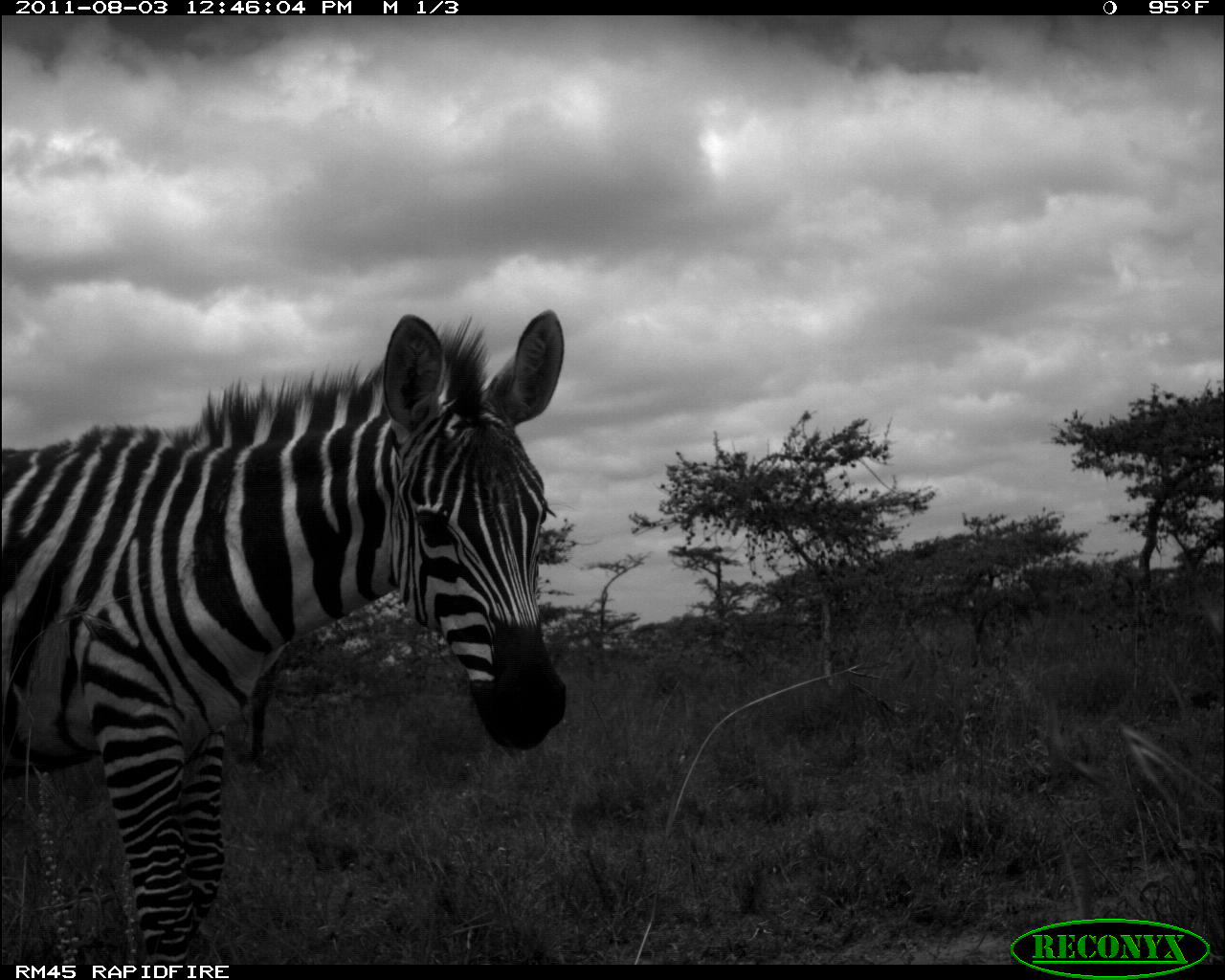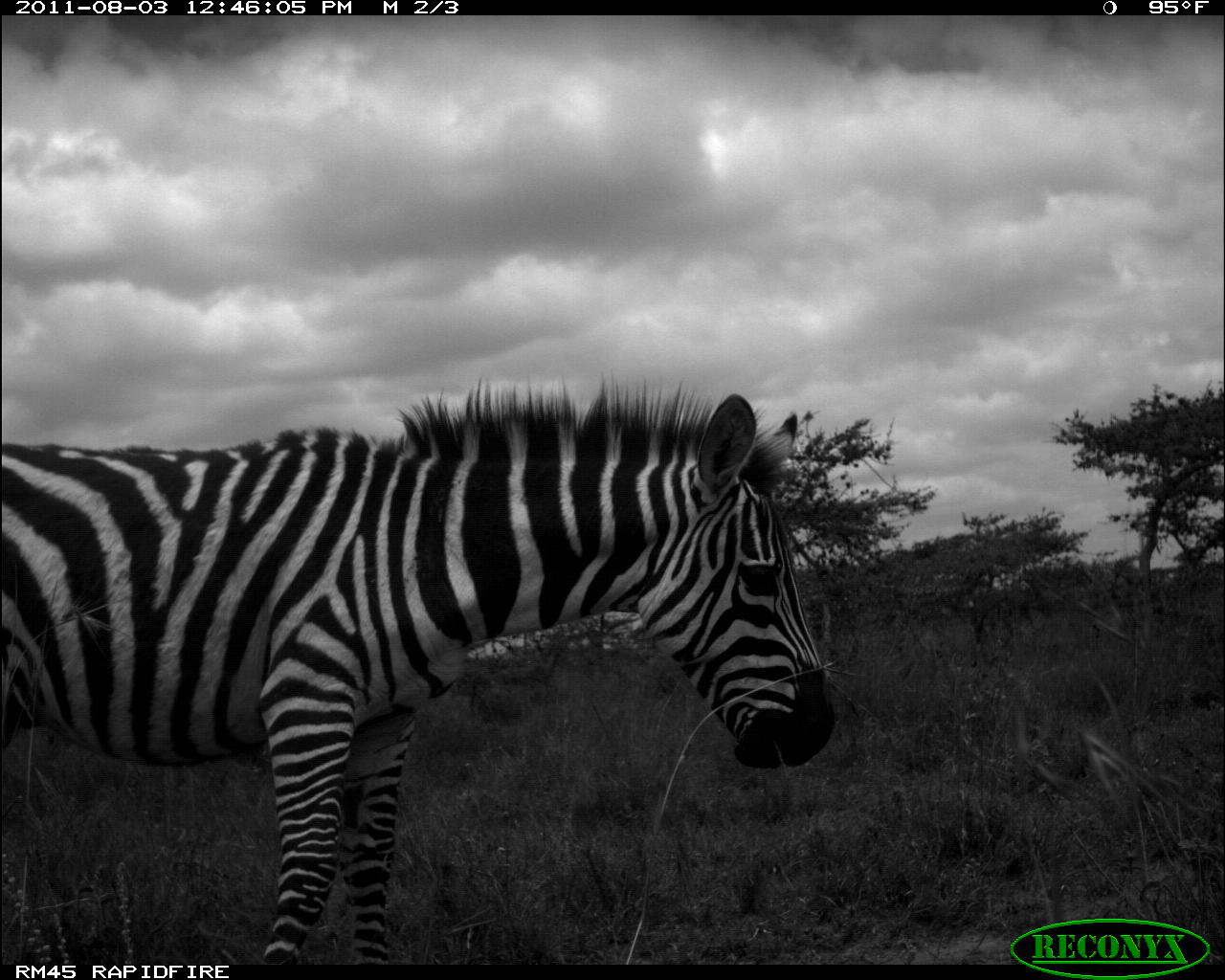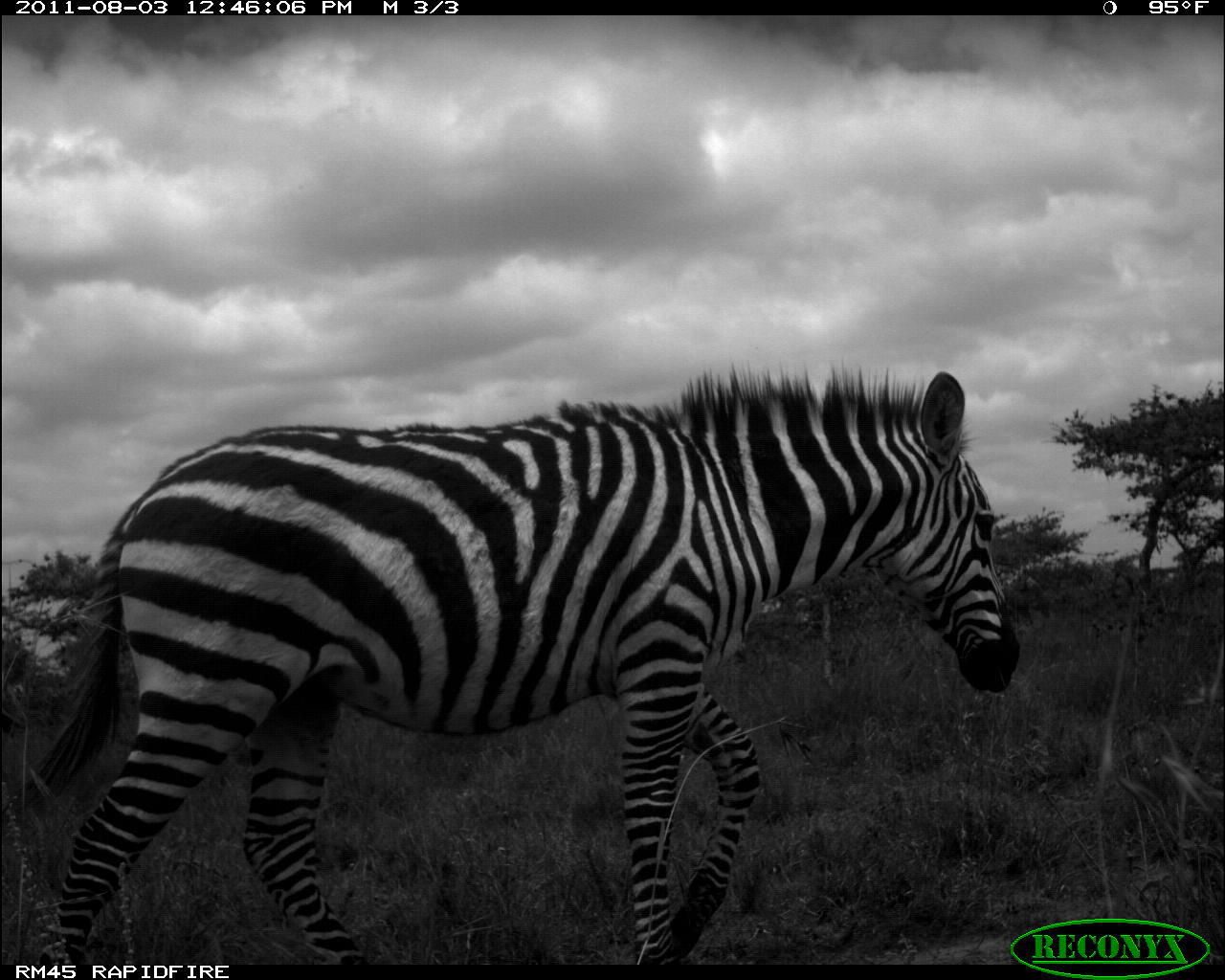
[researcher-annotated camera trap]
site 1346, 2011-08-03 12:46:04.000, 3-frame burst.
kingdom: Animalia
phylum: Chordata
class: Mammalia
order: Perissodactyla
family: Equidae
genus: Equus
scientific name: Equus quagga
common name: plains zebra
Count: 1.